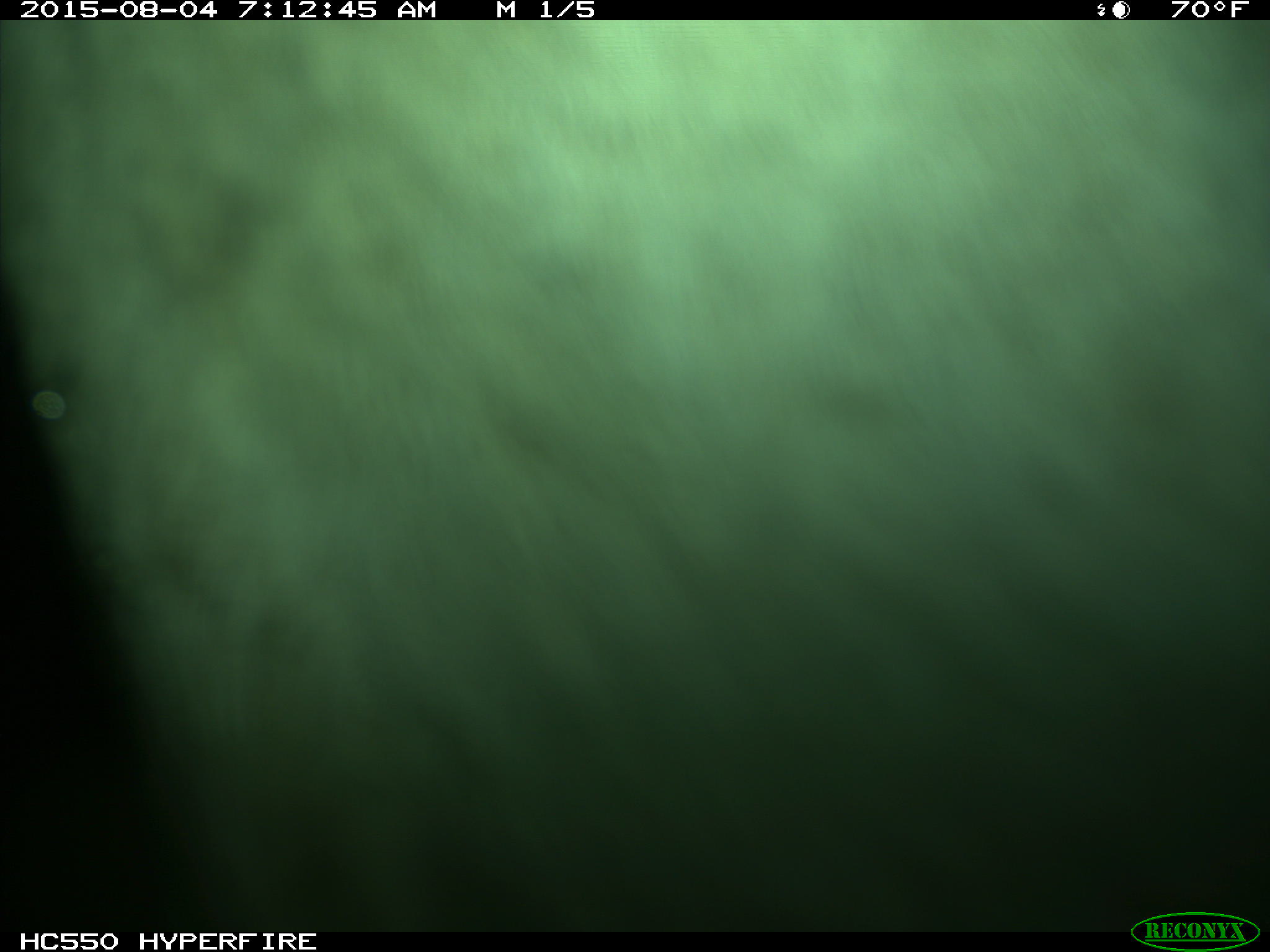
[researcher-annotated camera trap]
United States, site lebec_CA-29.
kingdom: Animalia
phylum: Chordata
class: Mammalia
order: Artiodactyla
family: Bovidae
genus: Bos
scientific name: Bos taurus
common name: domestic cow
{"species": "Bos taurus (domestic cow)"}